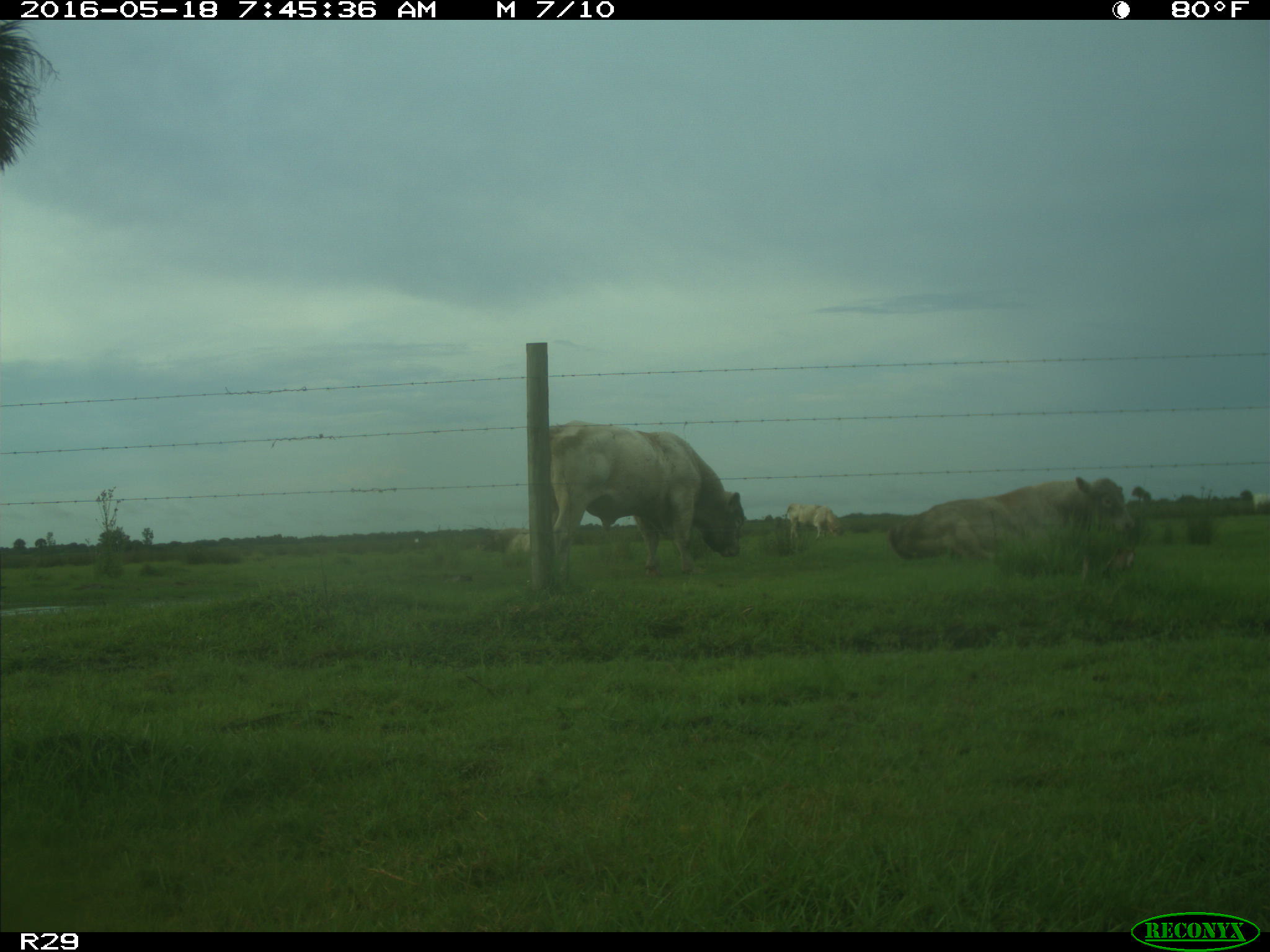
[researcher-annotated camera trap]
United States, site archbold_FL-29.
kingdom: Animalia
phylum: Chordata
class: Mammalia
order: Artiodactyla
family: Bovidae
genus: Bos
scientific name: Bos taurus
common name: domestic cow